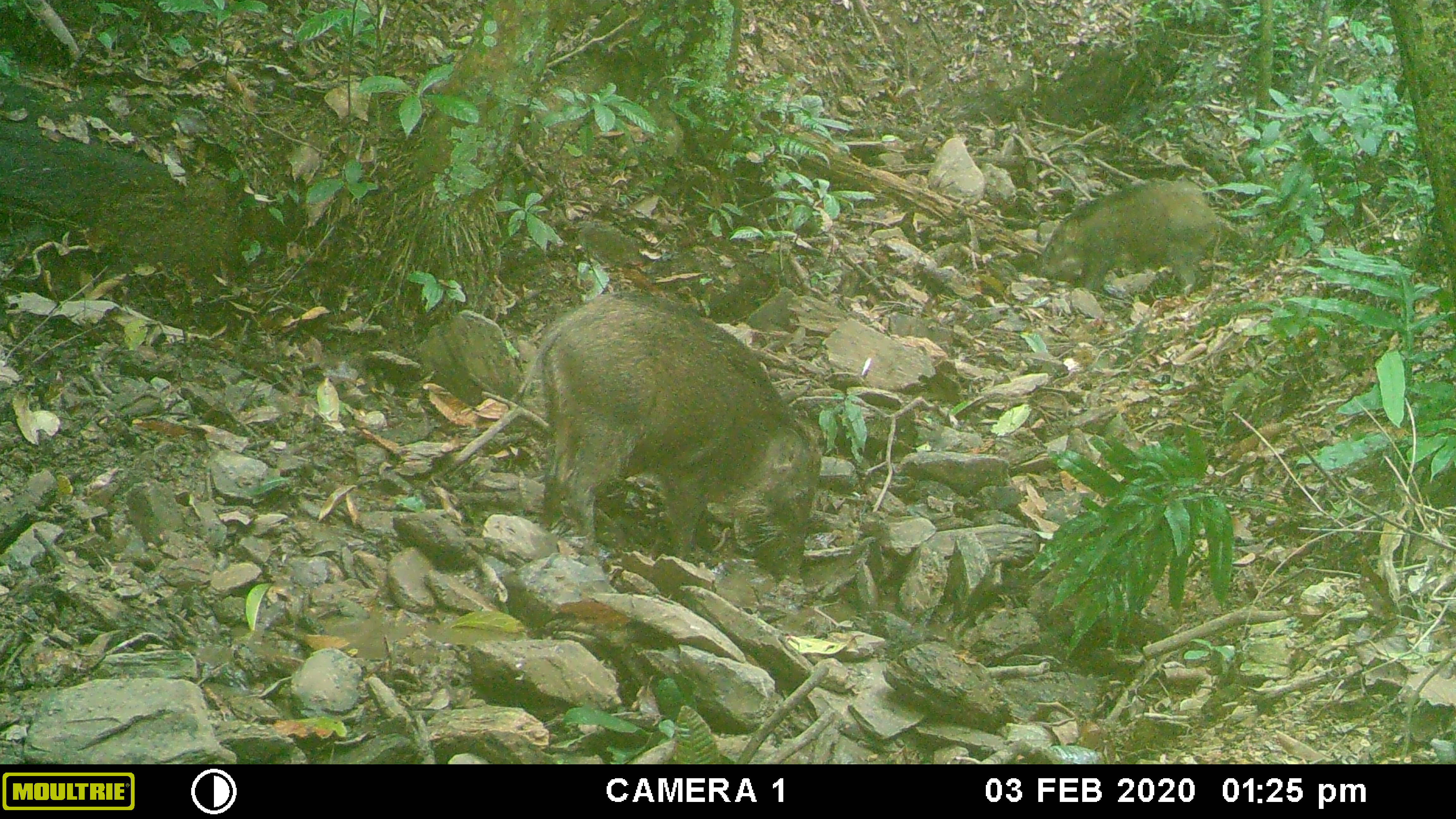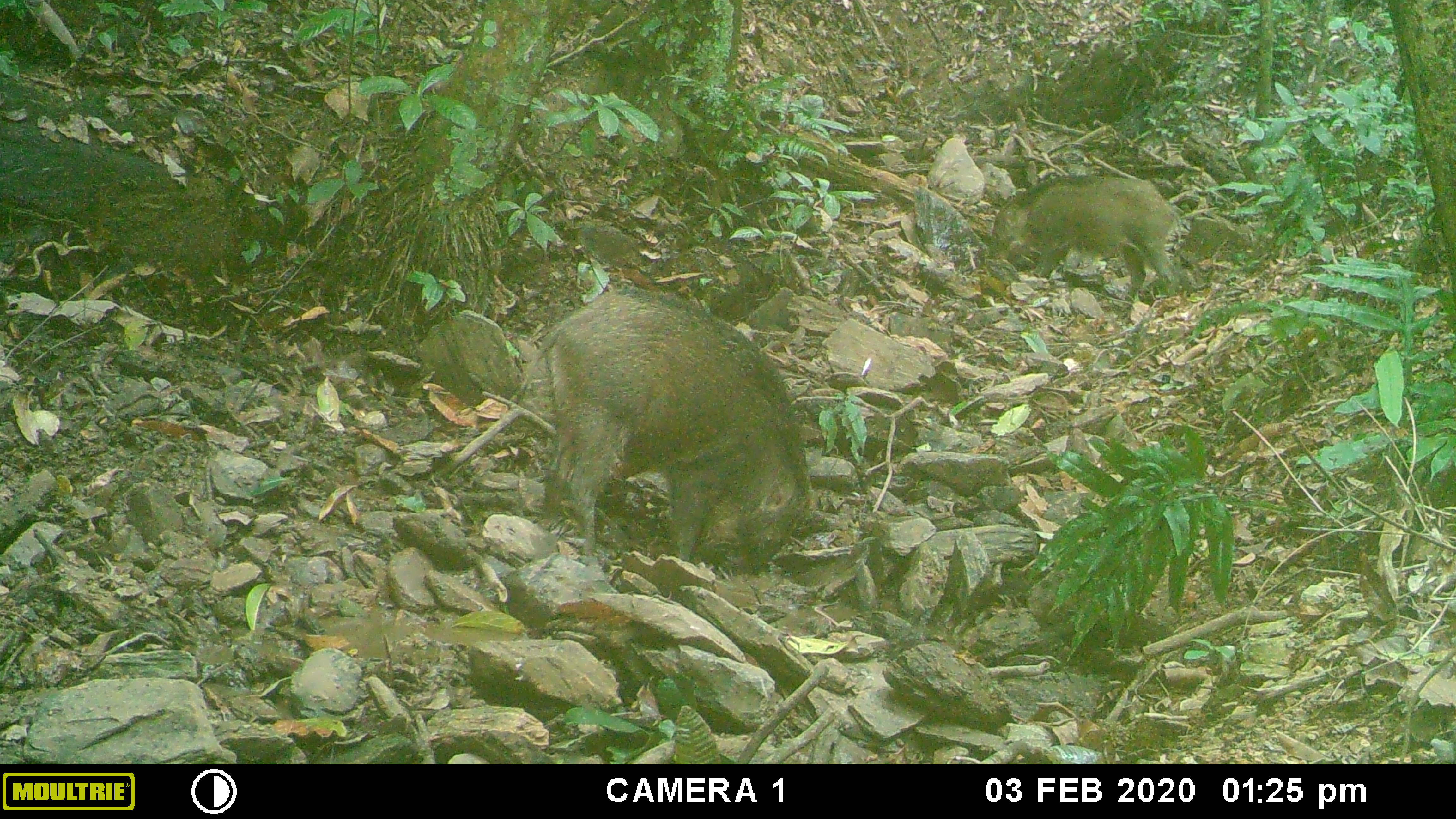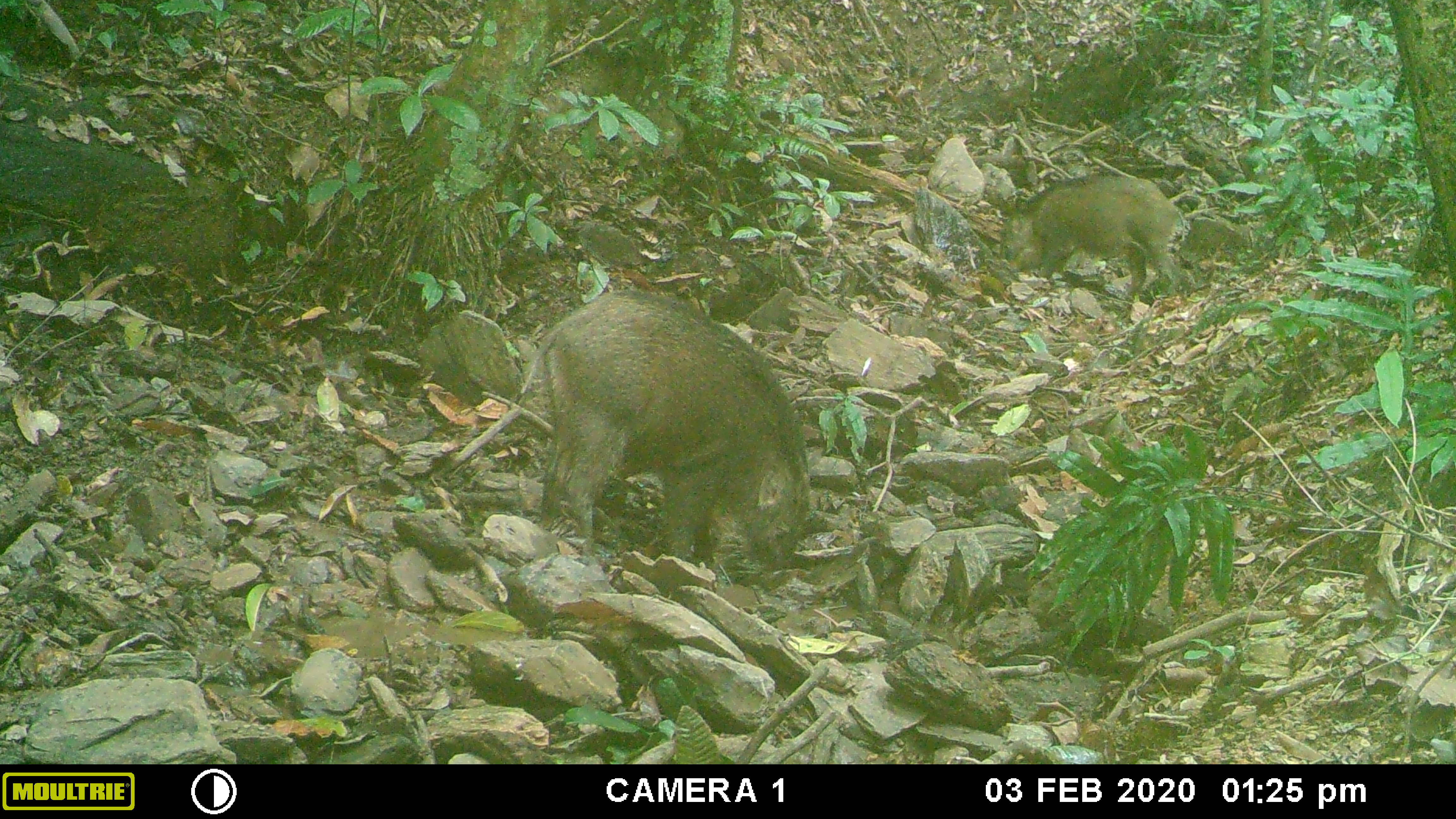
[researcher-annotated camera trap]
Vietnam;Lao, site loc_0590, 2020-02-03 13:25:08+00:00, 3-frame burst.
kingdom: Animalia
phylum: Chordata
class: Mammalia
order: Artiodactyla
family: Suidae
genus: Sus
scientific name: Sus scrofa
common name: eurasian wild pig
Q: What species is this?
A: Eurasian wild pig (Sus scrofa).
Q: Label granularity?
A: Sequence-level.